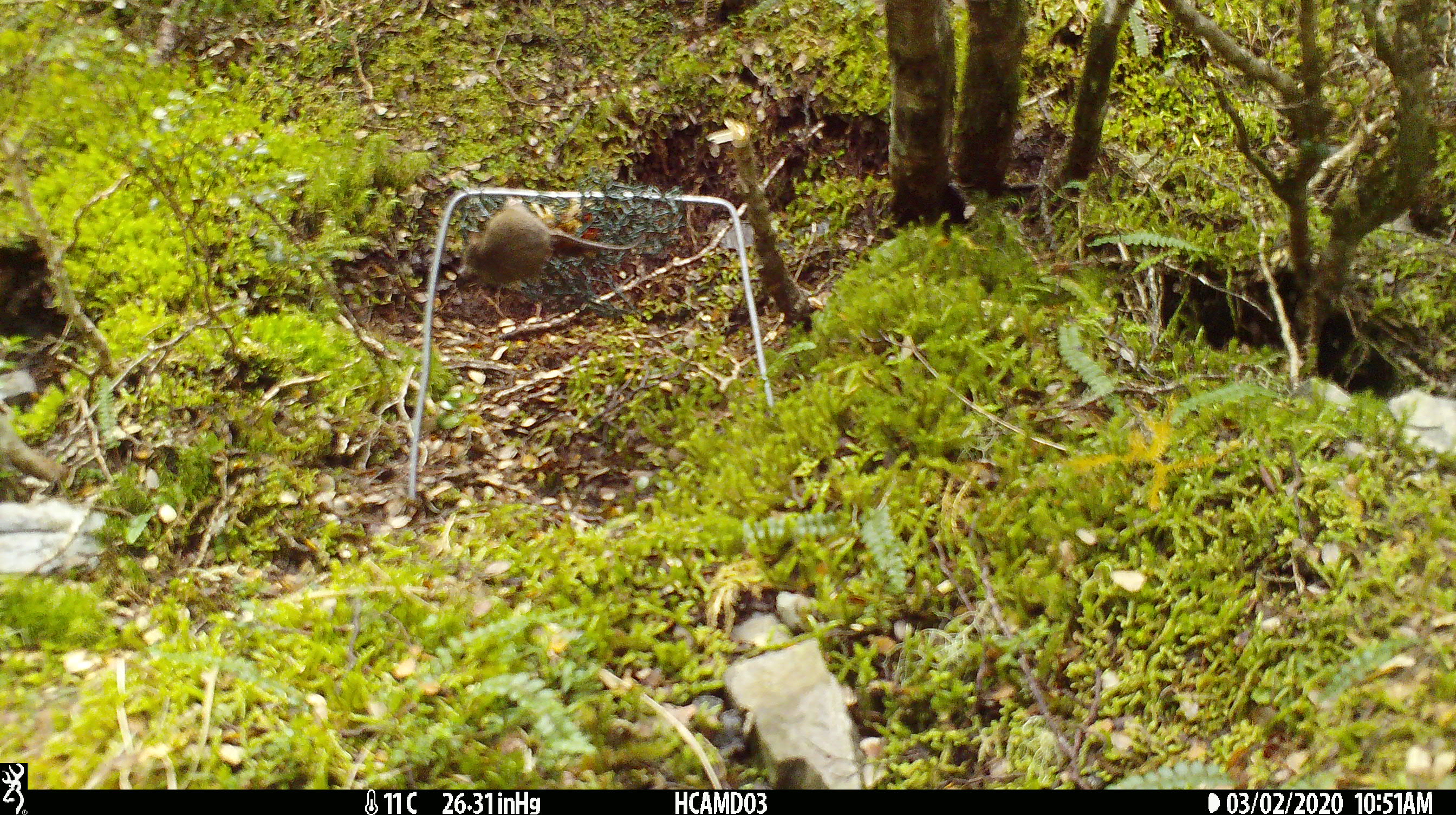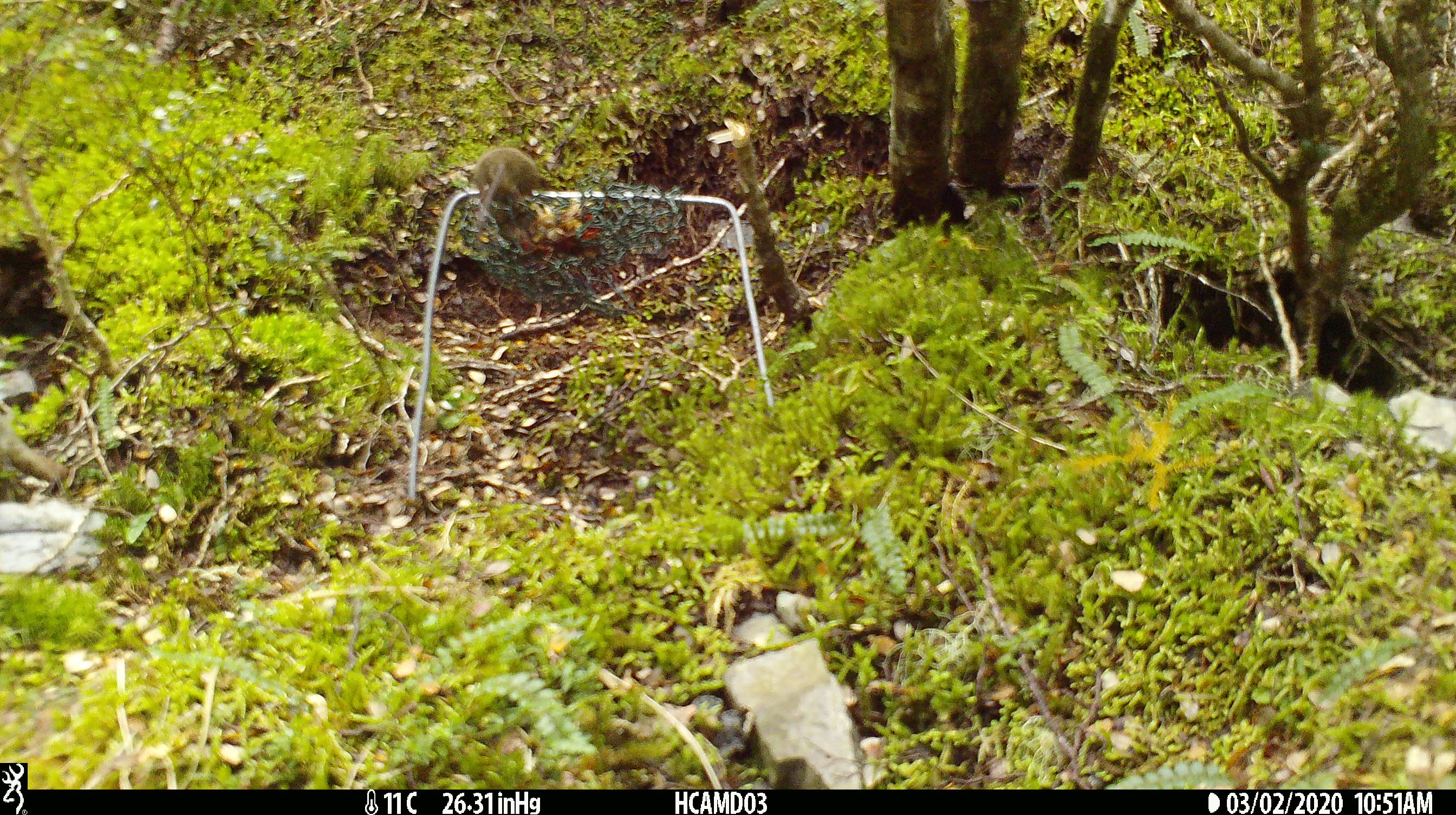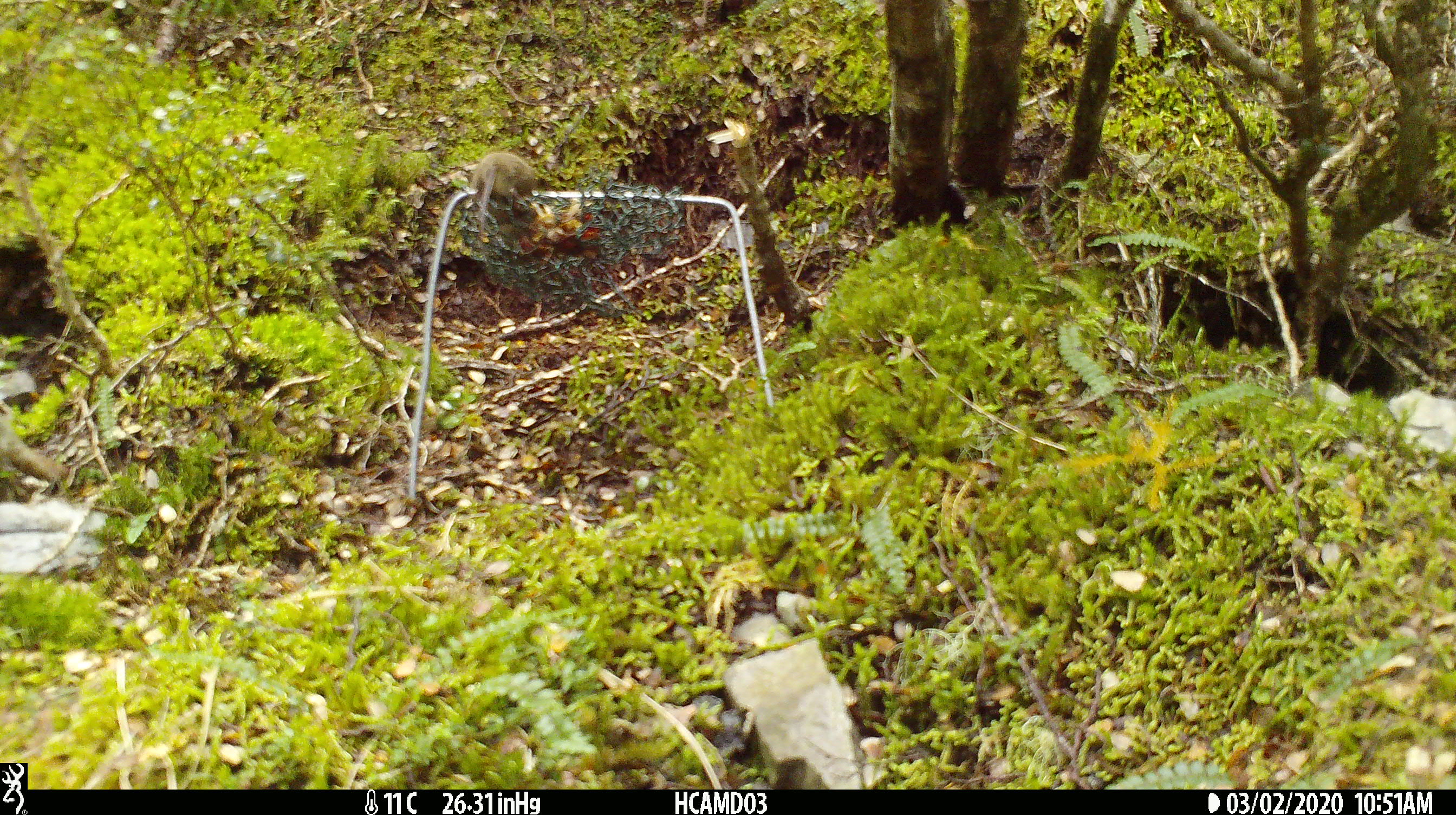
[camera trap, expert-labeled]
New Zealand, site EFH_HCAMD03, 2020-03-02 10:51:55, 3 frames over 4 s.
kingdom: Animalia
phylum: Chordata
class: Mammalia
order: Rodentia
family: Muridae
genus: Mus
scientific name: Mus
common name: mouse